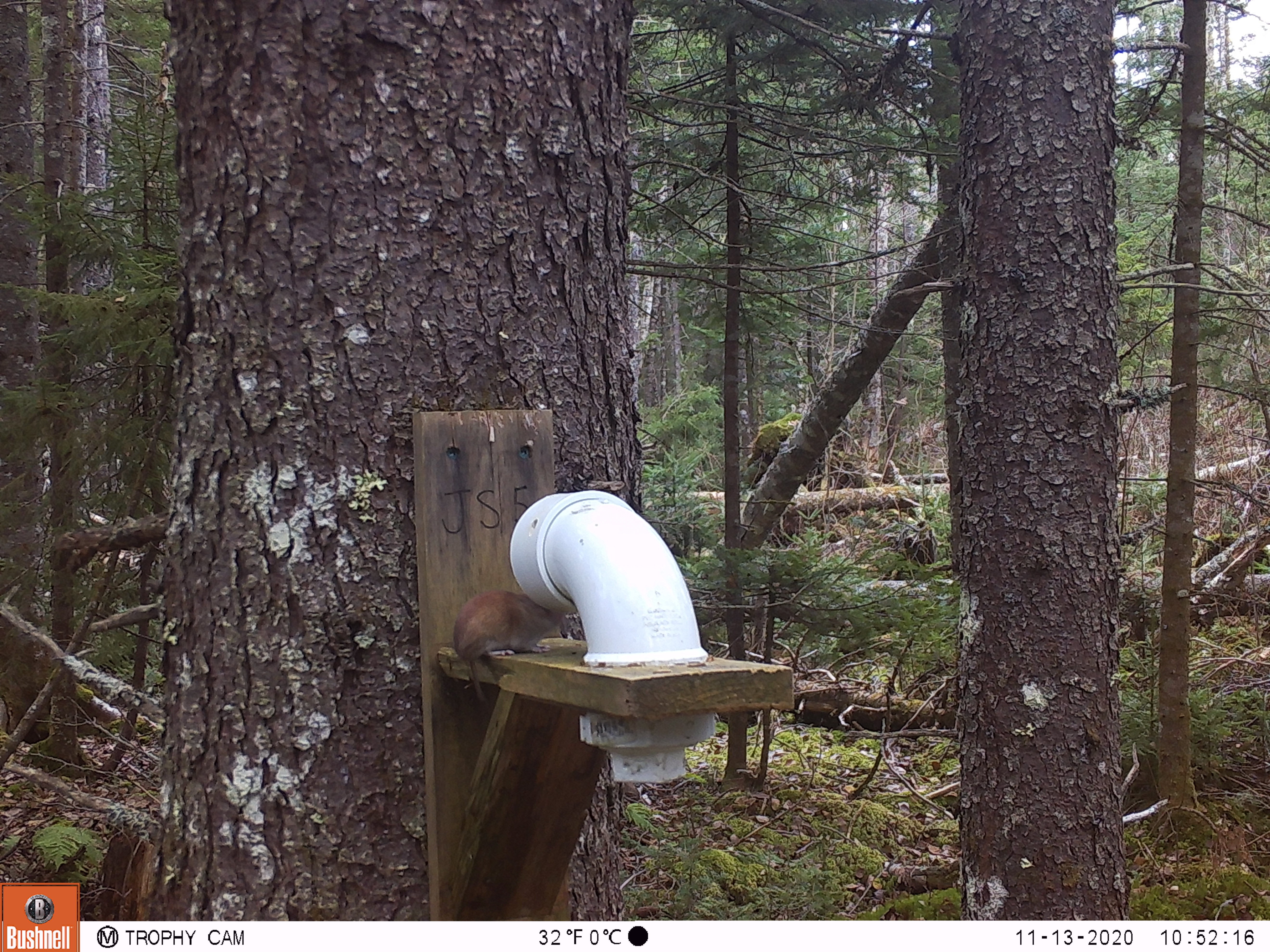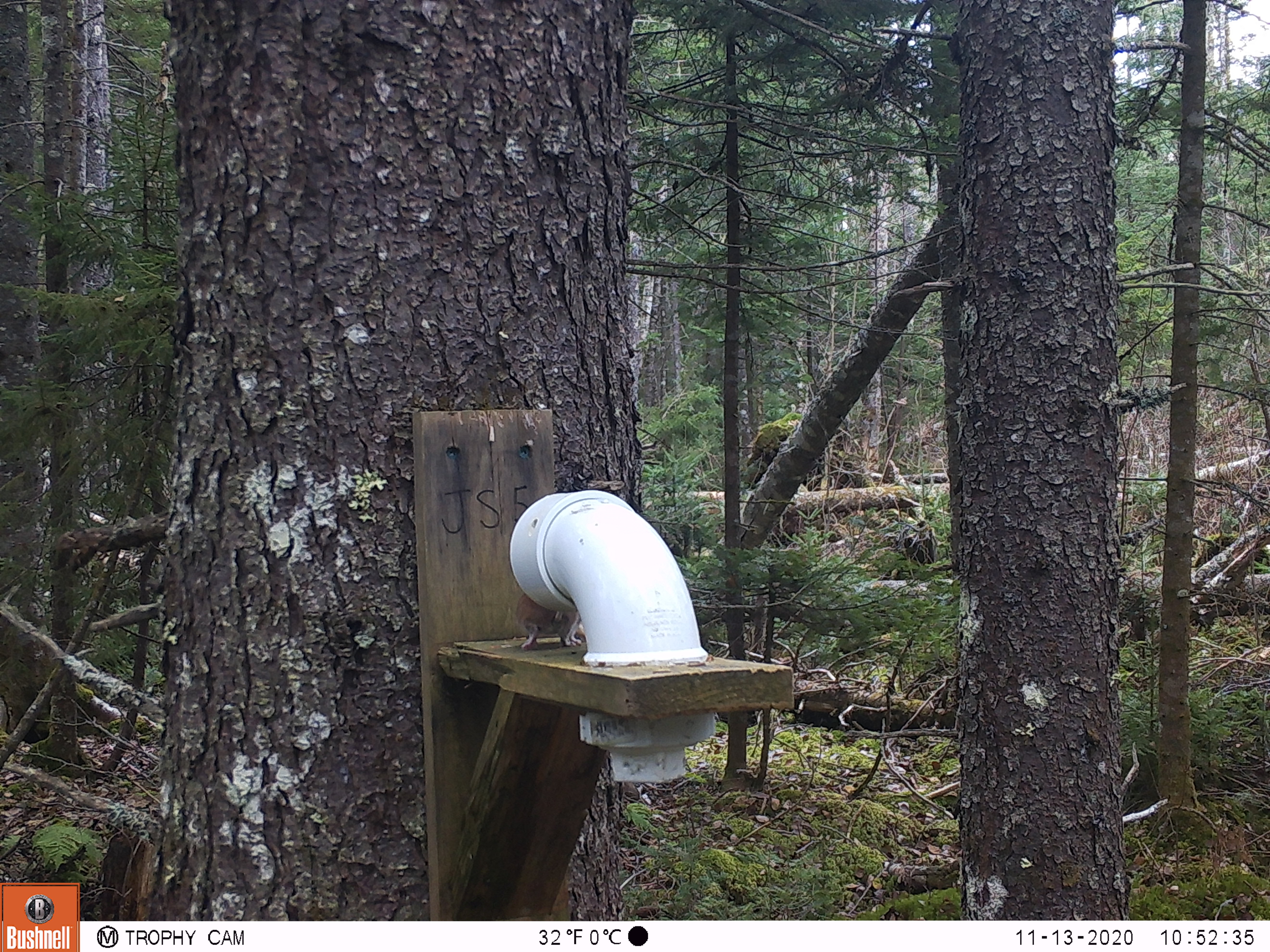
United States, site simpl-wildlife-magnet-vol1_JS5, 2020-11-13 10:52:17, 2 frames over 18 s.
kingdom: Animalia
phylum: Chordata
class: Mammalia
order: Rodentia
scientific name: Rodentia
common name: mouse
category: mouse sp.